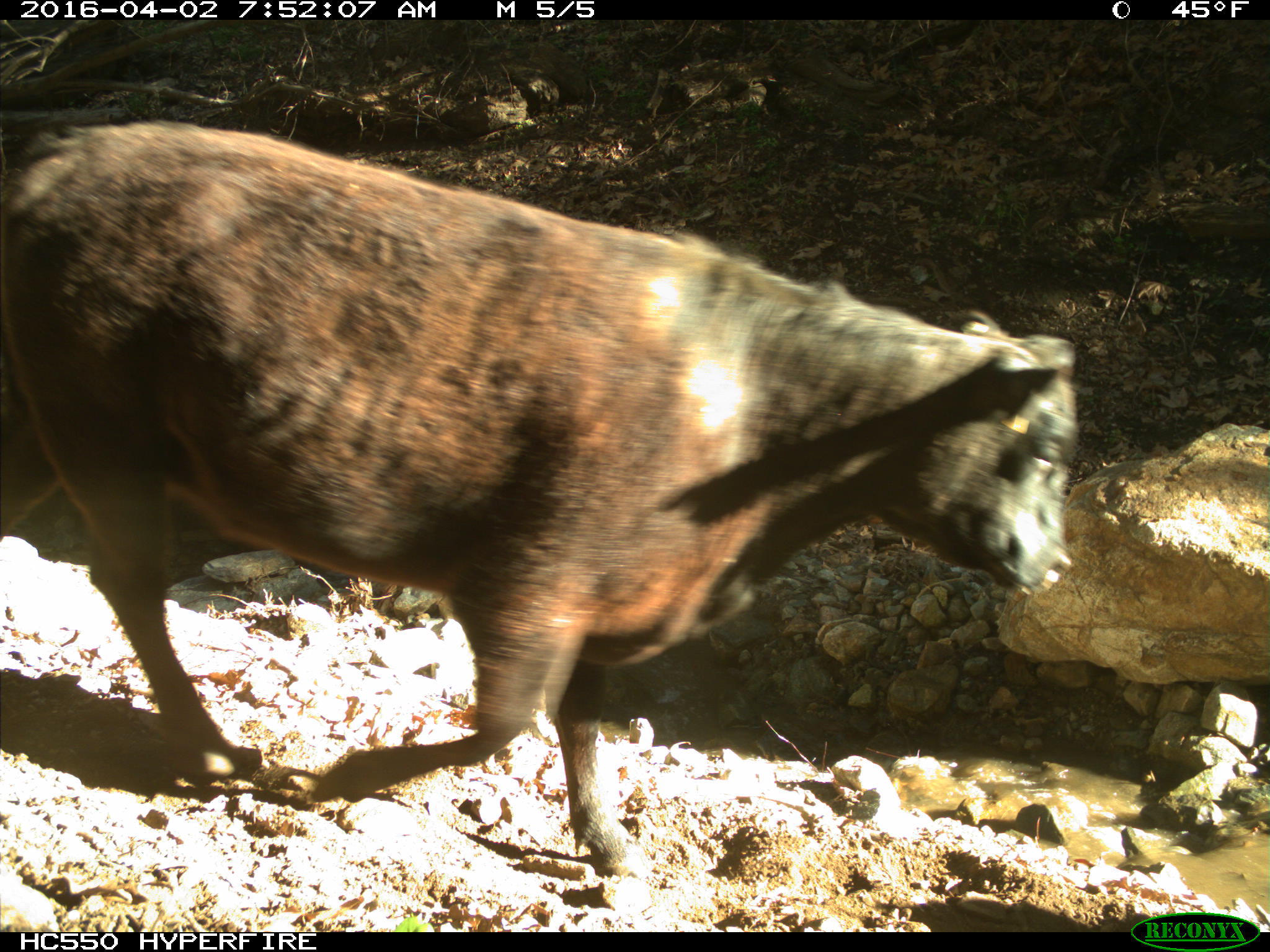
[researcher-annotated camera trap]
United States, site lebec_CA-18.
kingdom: Animalia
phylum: Chordata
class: Mammalia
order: Artiodactyla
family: Bovidae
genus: Bos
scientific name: Bos taurus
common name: domestic cow